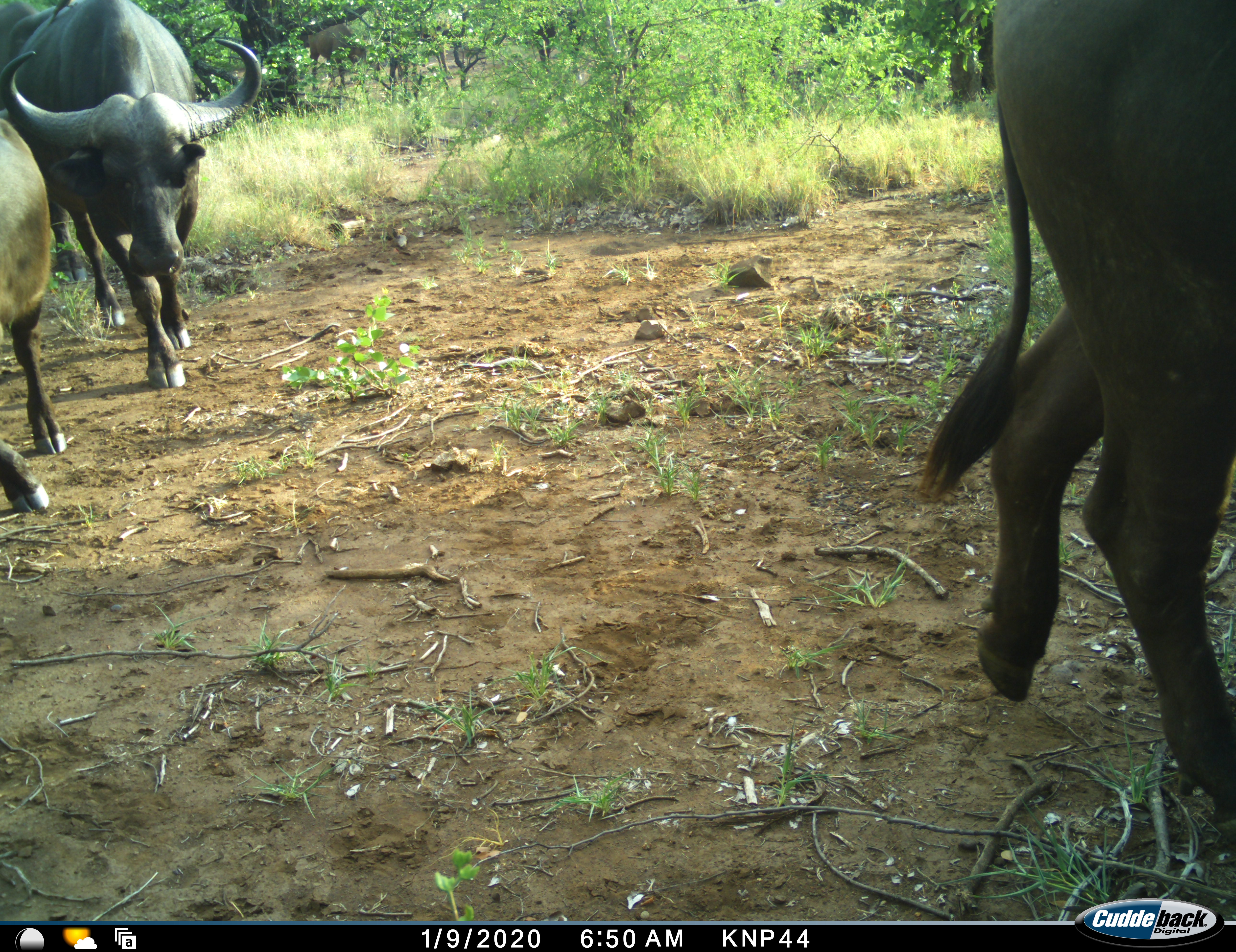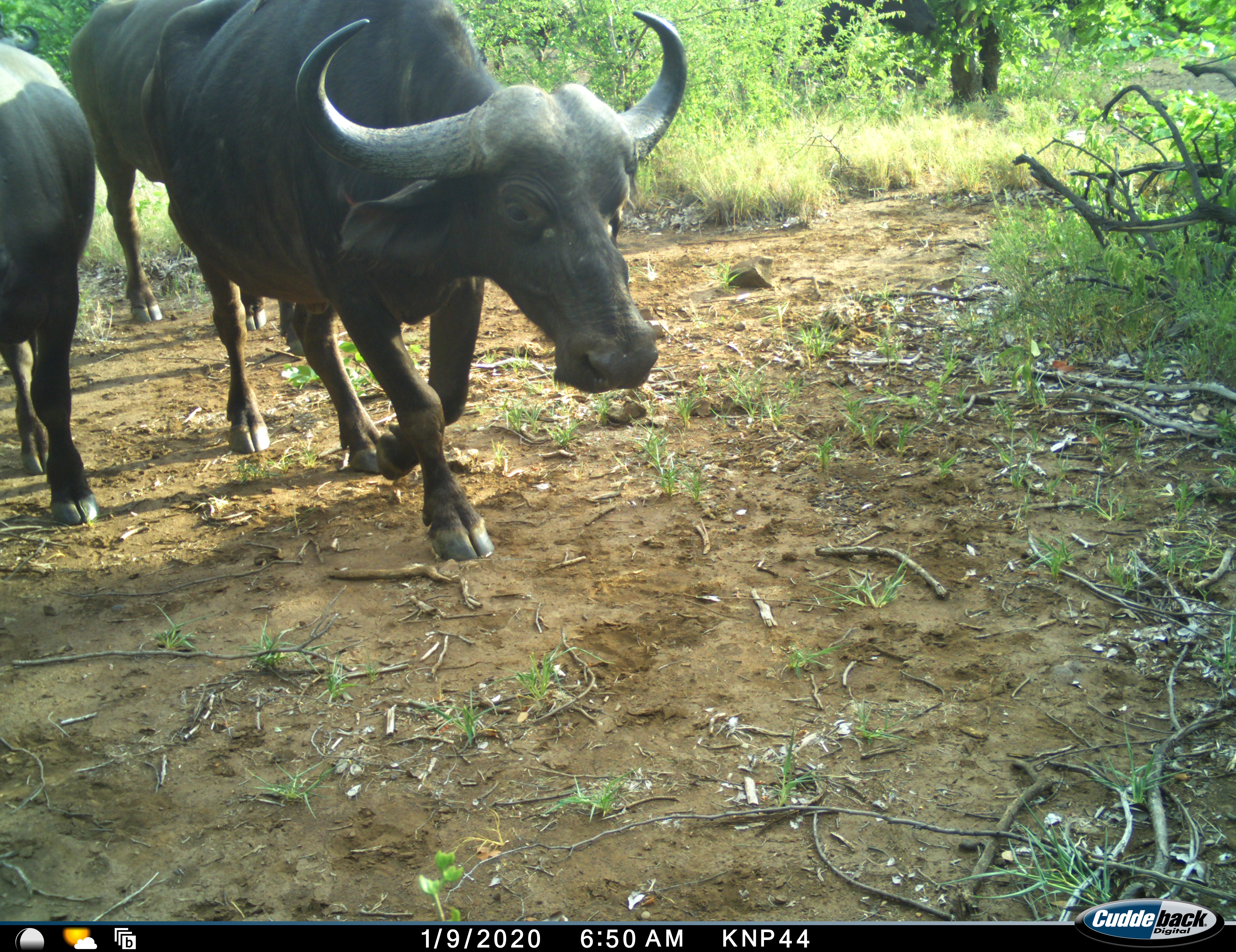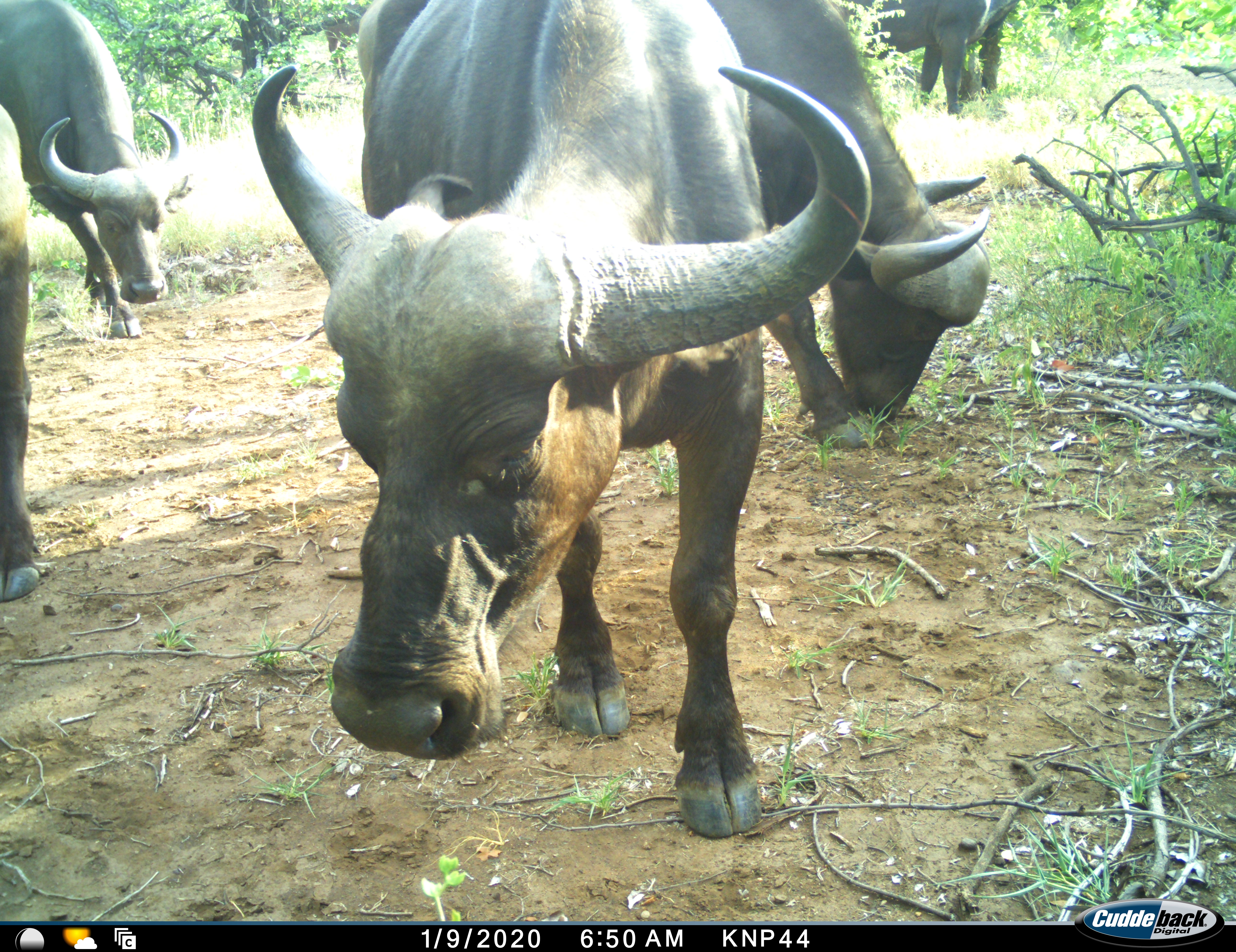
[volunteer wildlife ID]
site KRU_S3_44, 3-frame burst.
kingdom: Animalia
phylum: Chordata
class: Mammalia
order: Artiodactyla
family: Bovidae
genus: Syncerus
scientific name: Syncerus caffer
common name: african buffalo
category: buffalo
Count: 6.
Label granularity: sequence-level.